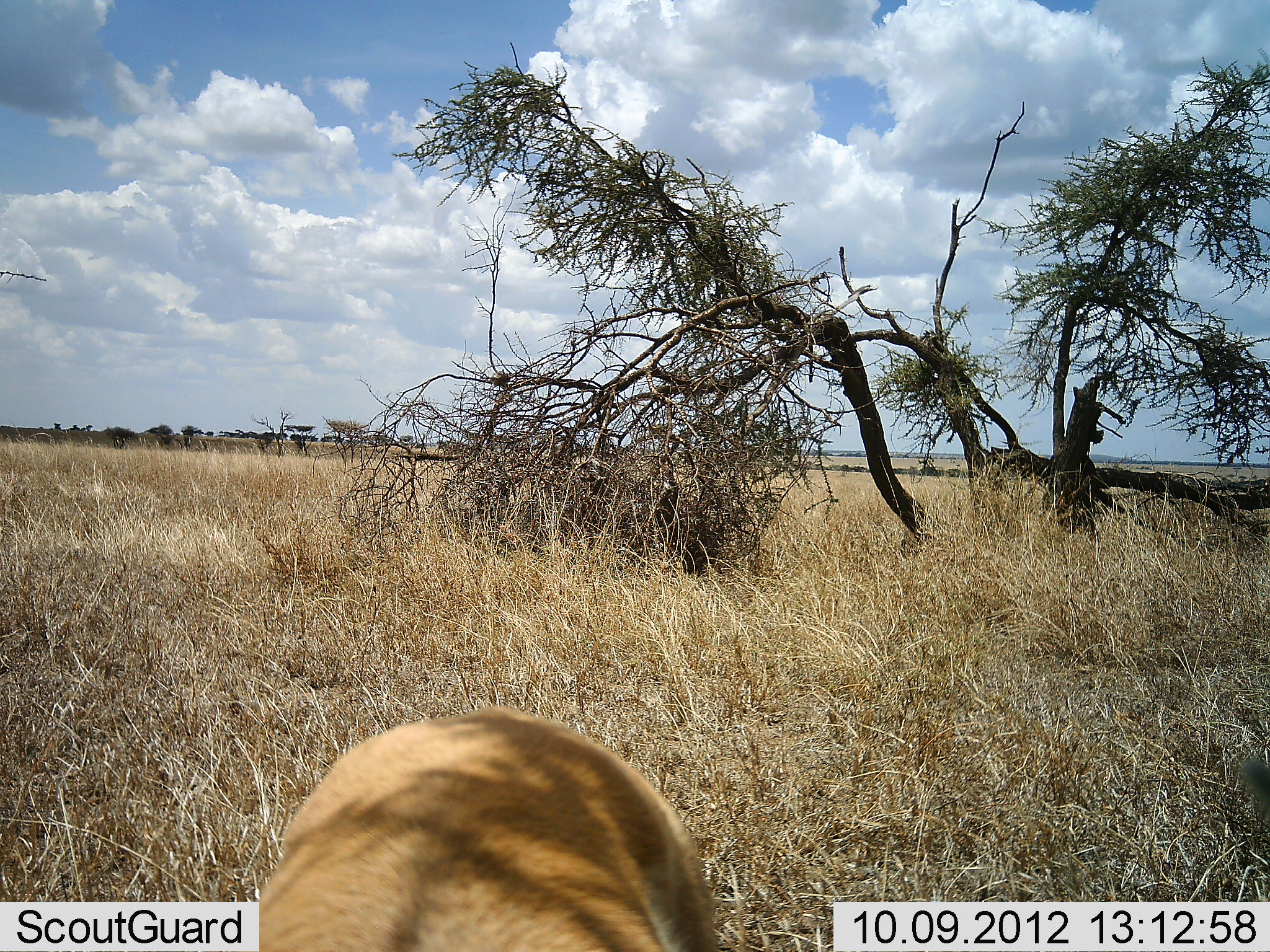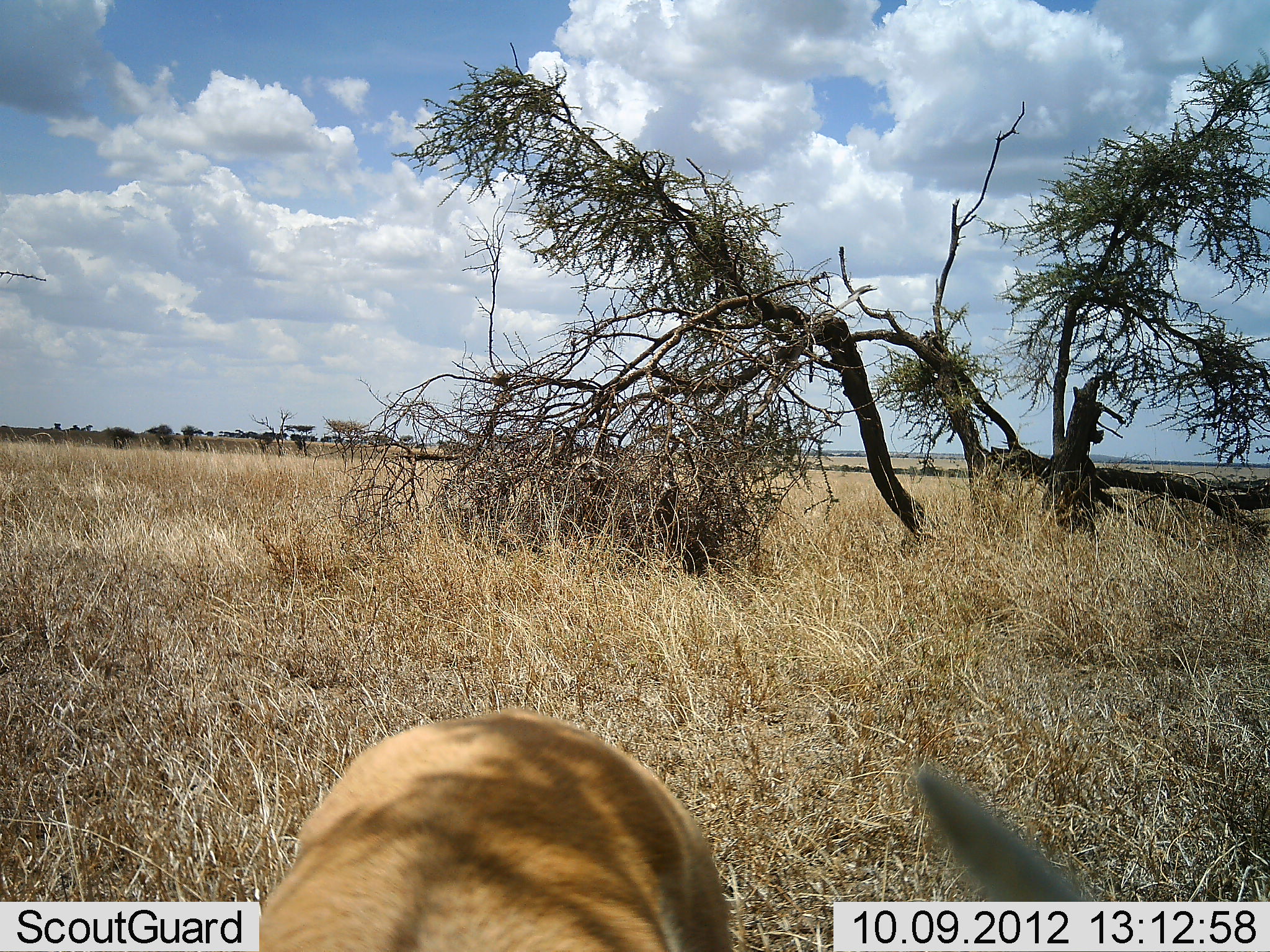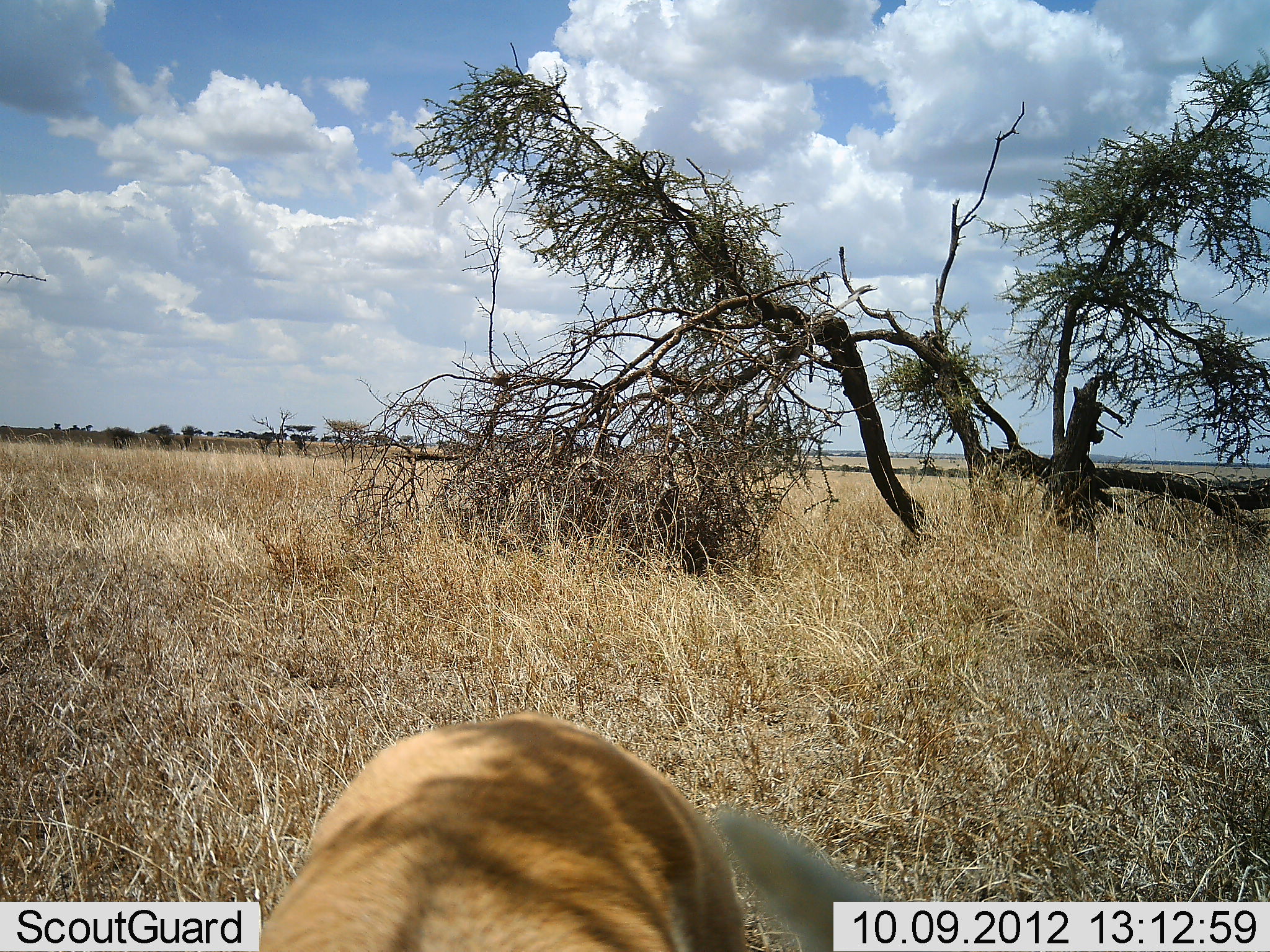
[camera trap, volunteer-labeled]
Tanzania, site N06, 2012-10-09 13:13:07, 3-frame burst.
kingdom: Animalia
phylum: Chordata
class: Mammalia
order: Artiodactyla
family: Bovidae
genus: Nanger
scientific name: Nanger granti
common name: grant's gazelle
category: gazellegrants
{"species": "gazellegrants (grant's gazelle) (Nanger granti)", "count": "1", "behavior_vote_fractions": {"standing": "60%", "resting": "0%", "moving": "20%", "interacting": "0%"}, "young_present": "0%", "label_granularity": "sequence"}